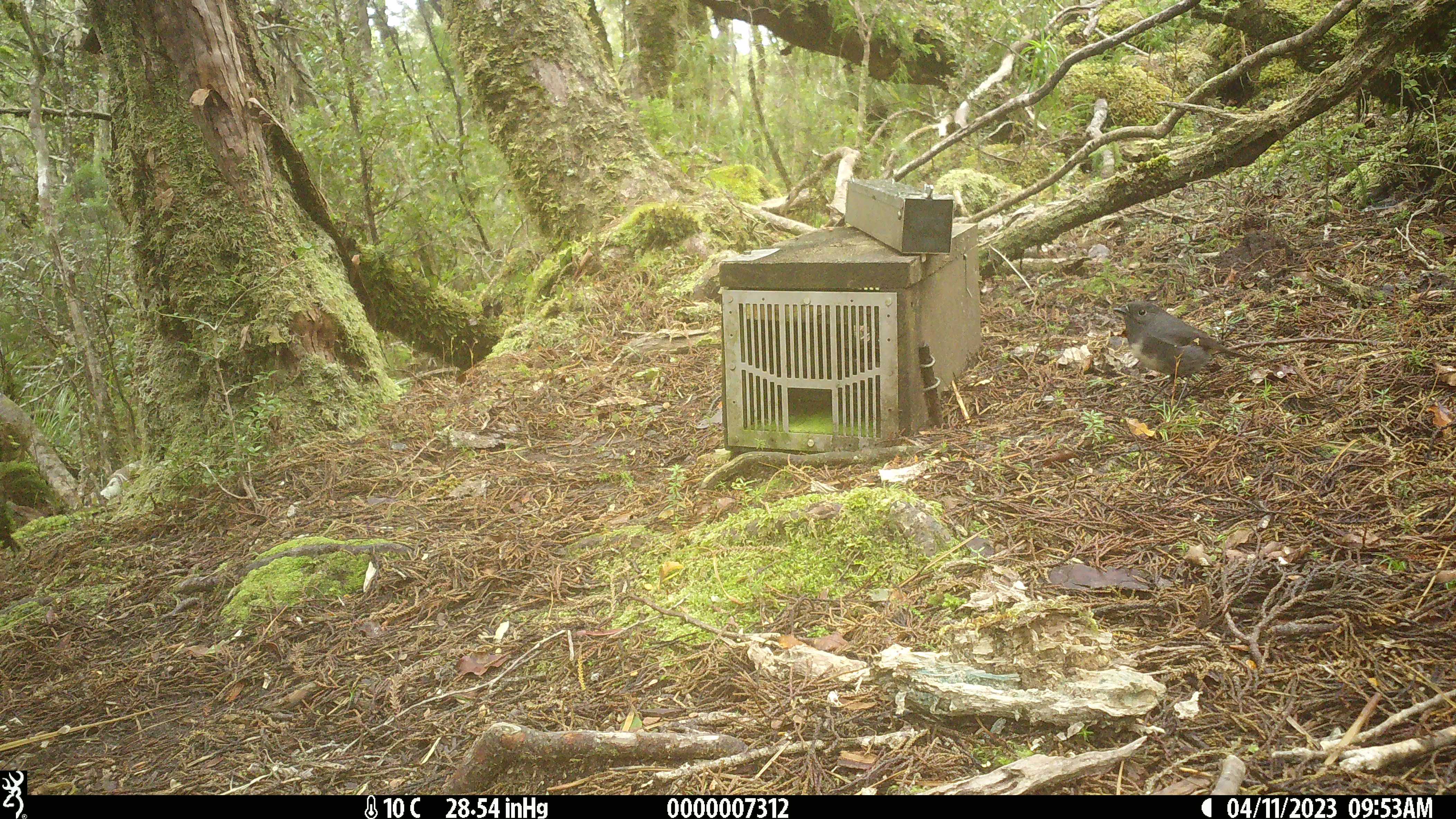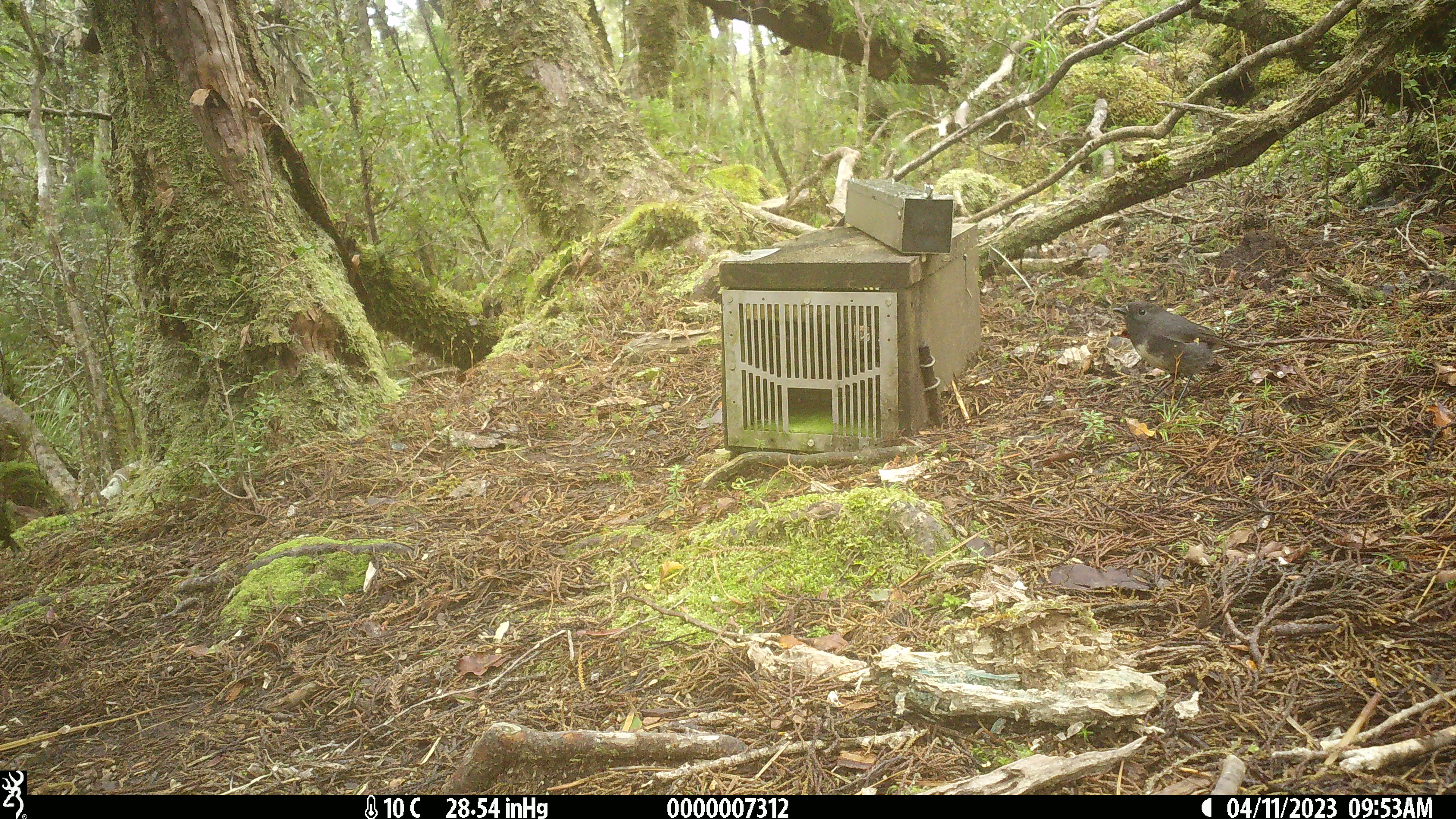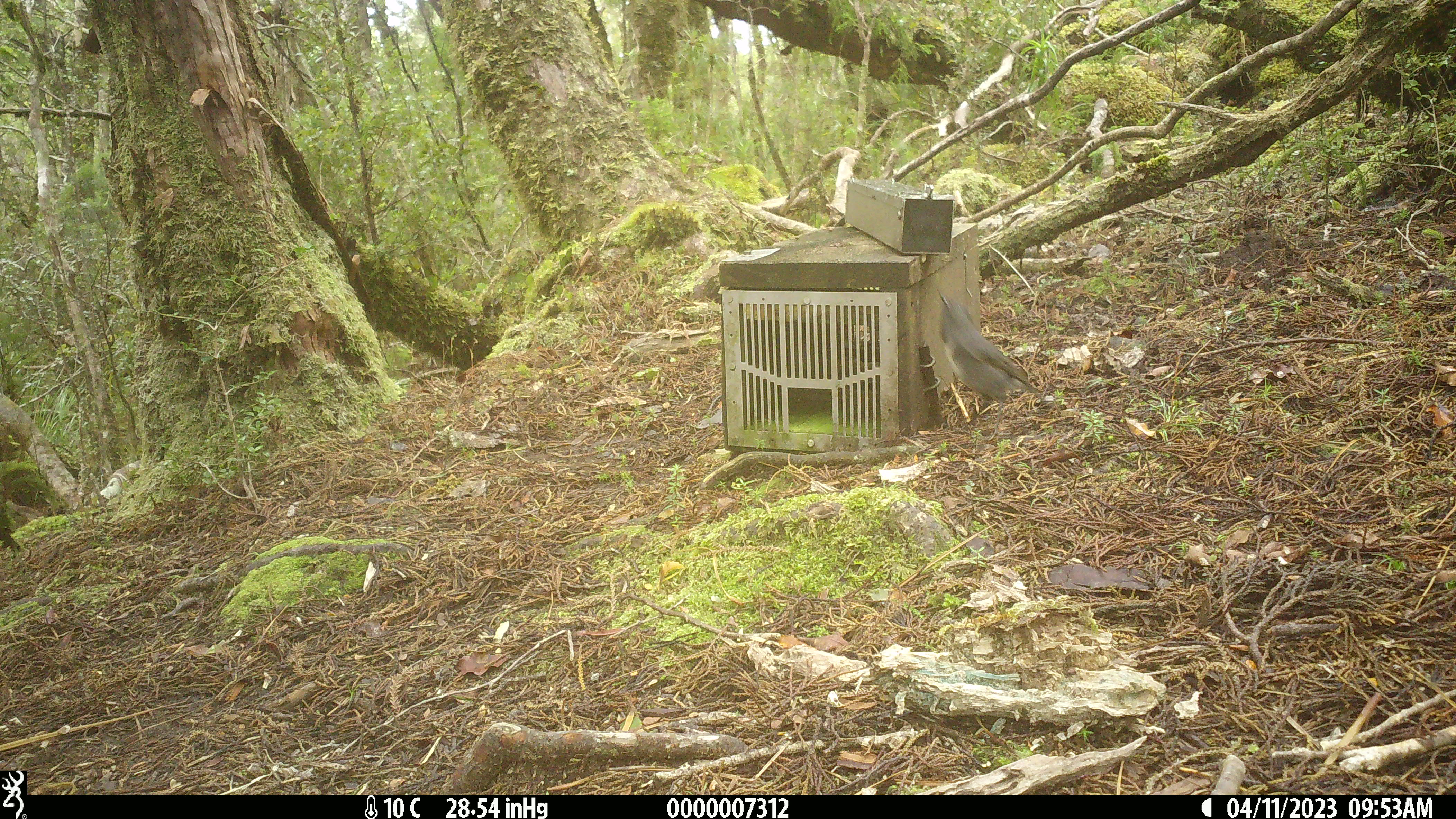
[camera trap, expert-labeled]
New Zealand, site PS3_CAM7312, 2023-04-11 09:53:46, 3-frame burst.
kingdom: Animalia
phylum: Chordata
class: Aves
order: Passeriformes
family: Petroicidae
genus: Petroica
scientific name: Petroica australis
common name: new zealand robin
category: robin